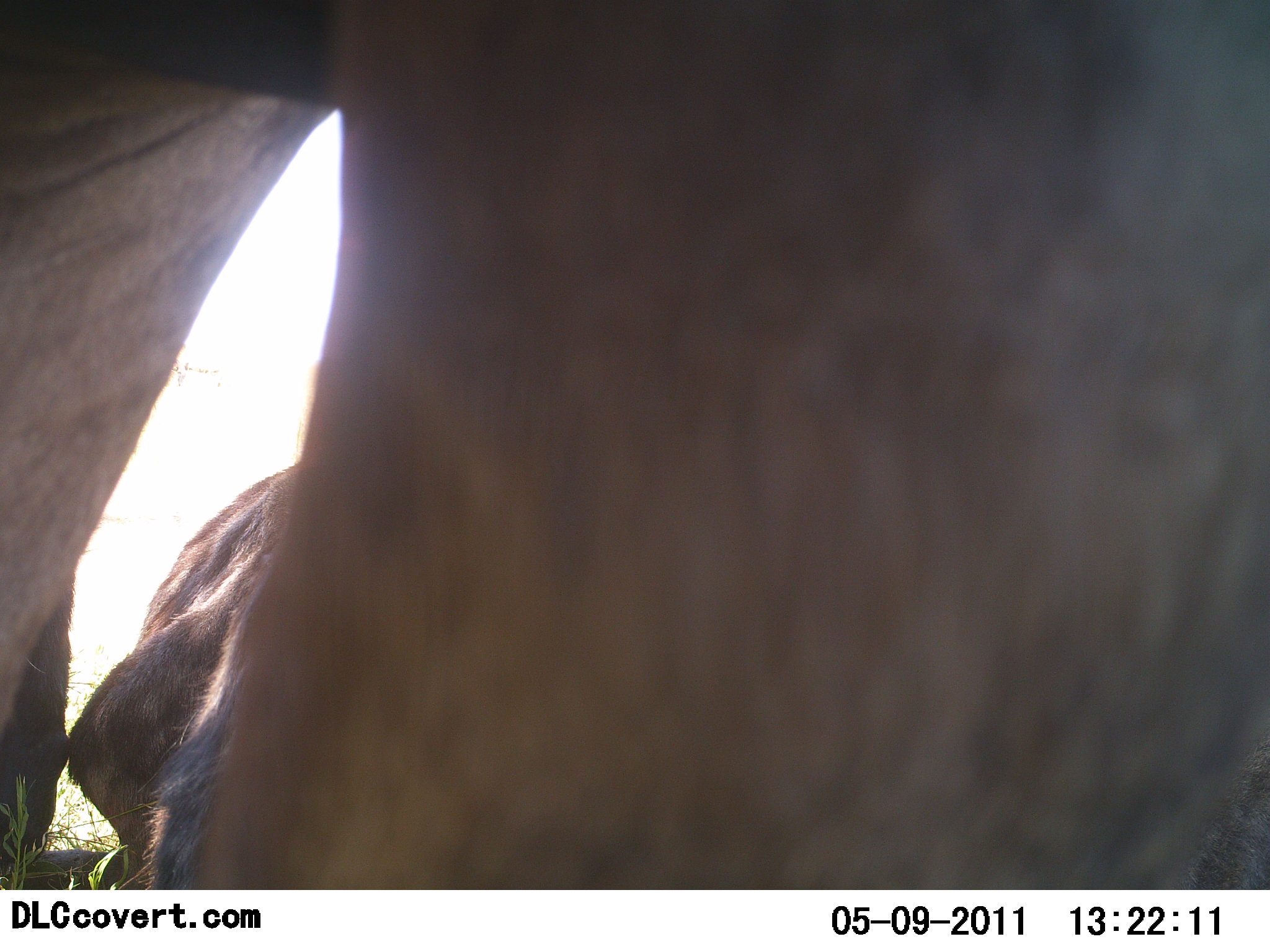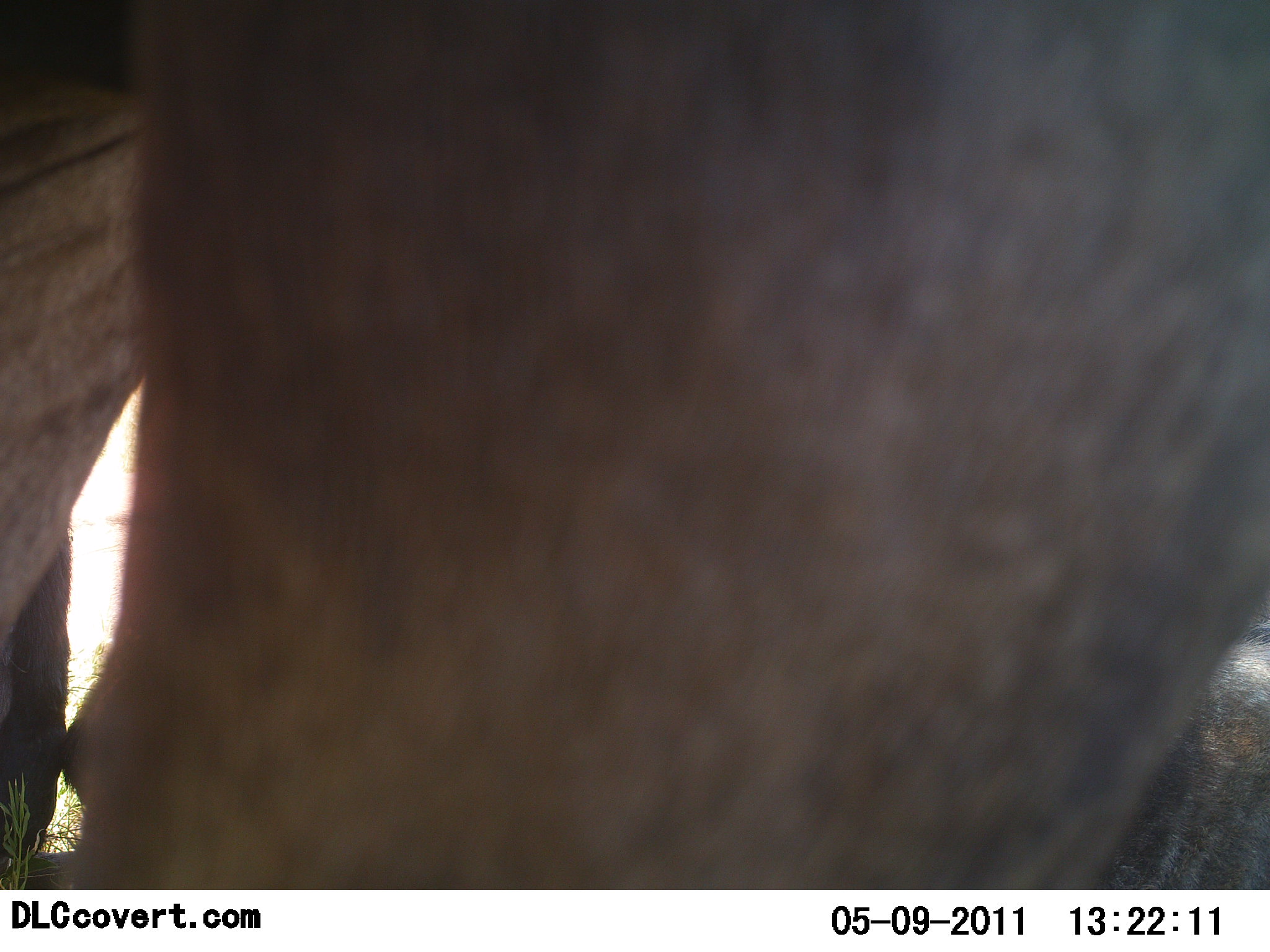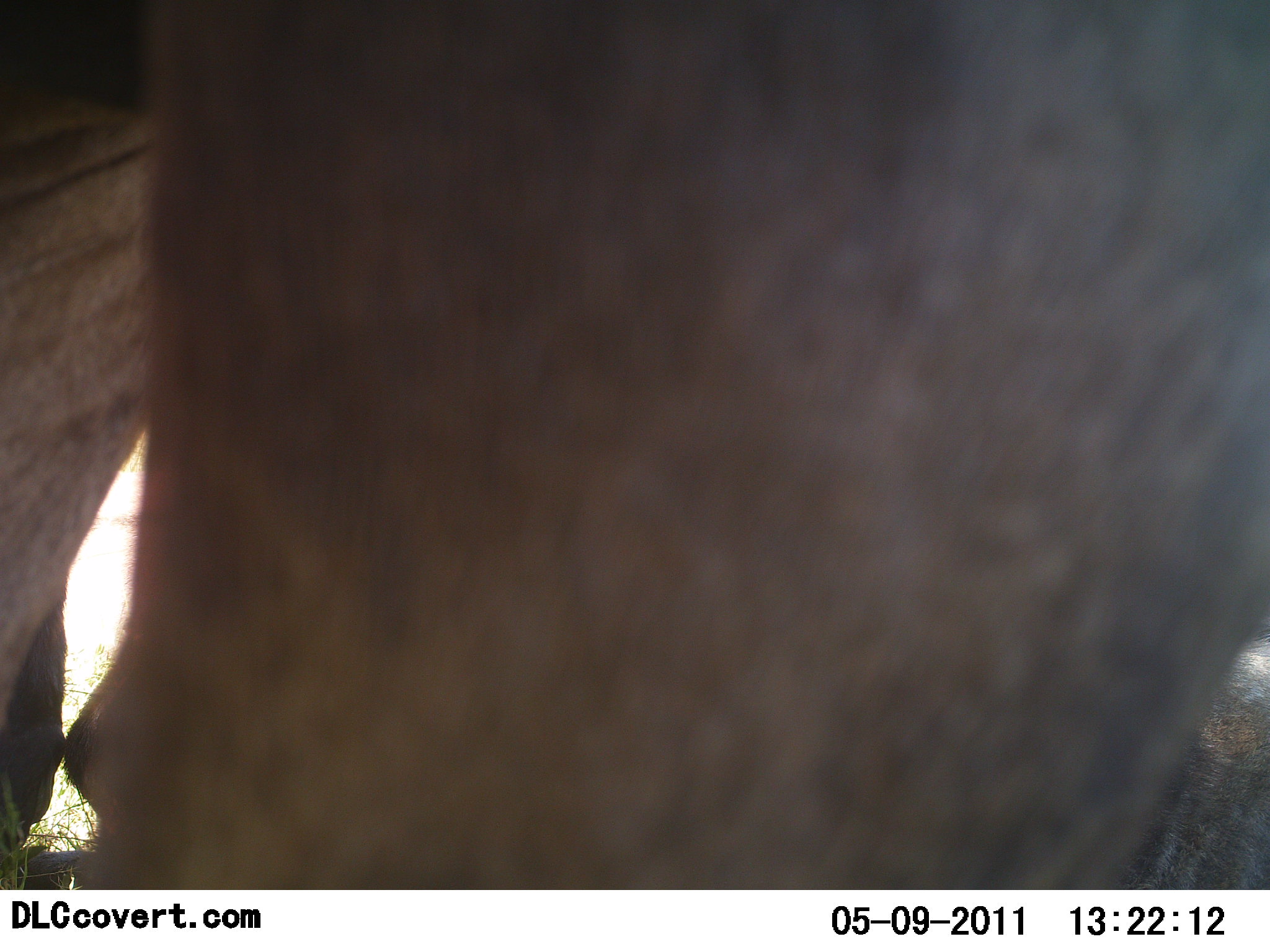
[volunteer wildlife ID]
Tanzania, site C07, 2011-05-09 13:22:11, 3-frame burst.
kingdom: Animalia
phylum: Chordata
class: Mammalia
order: Artiodactyla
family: Bovidae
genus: Connochaetes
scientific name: Connochaetes taurinus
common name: blue wildebeest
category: wildebeest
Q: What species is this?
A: Wildebeest (blue wildebeest) (Connochaetes taurinus).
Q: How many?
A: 2.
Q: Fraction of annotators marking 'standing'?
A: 90%.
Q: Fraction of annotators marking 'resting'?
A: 70%.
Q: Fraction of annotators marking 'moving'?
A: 0%.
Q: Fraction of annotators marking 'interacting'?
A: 0%.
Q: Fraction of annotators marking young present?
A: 0%.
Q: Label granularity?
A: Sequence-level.